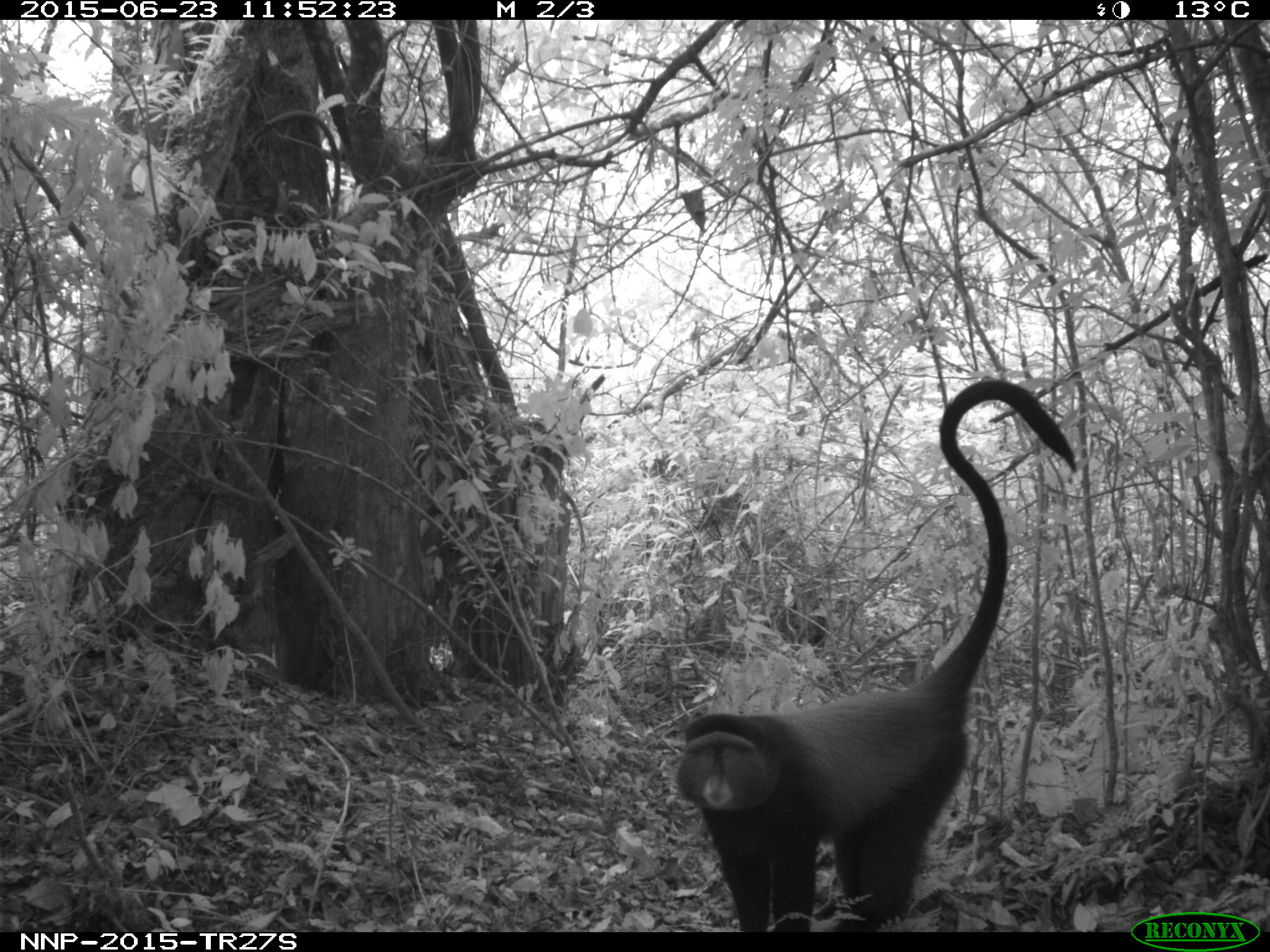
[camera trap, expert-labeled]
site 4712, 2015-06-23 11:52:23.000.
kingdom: Animalia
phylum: Chordata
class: Mammalia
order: Primates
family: Cercopithecidae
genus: Cercopithecus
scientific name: Cercopithecus mitis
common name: blue monkey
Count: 1.